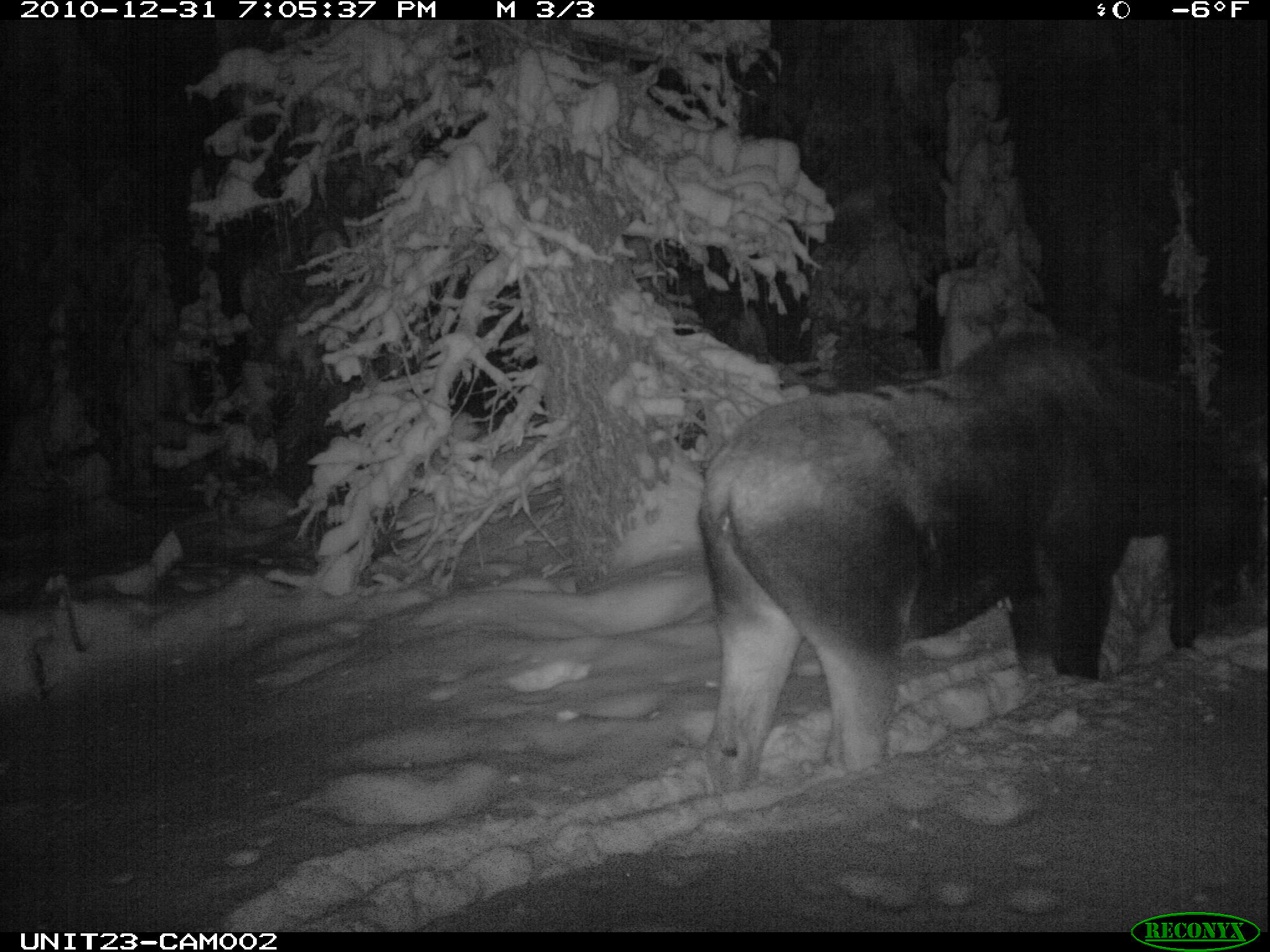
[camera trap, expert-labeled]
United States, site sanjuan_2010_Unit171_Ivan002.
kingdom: Animalia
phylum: Chordata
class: Mammalia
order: Artiodactyla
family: Cervidae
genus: Alces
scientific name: Alces alces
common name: moose